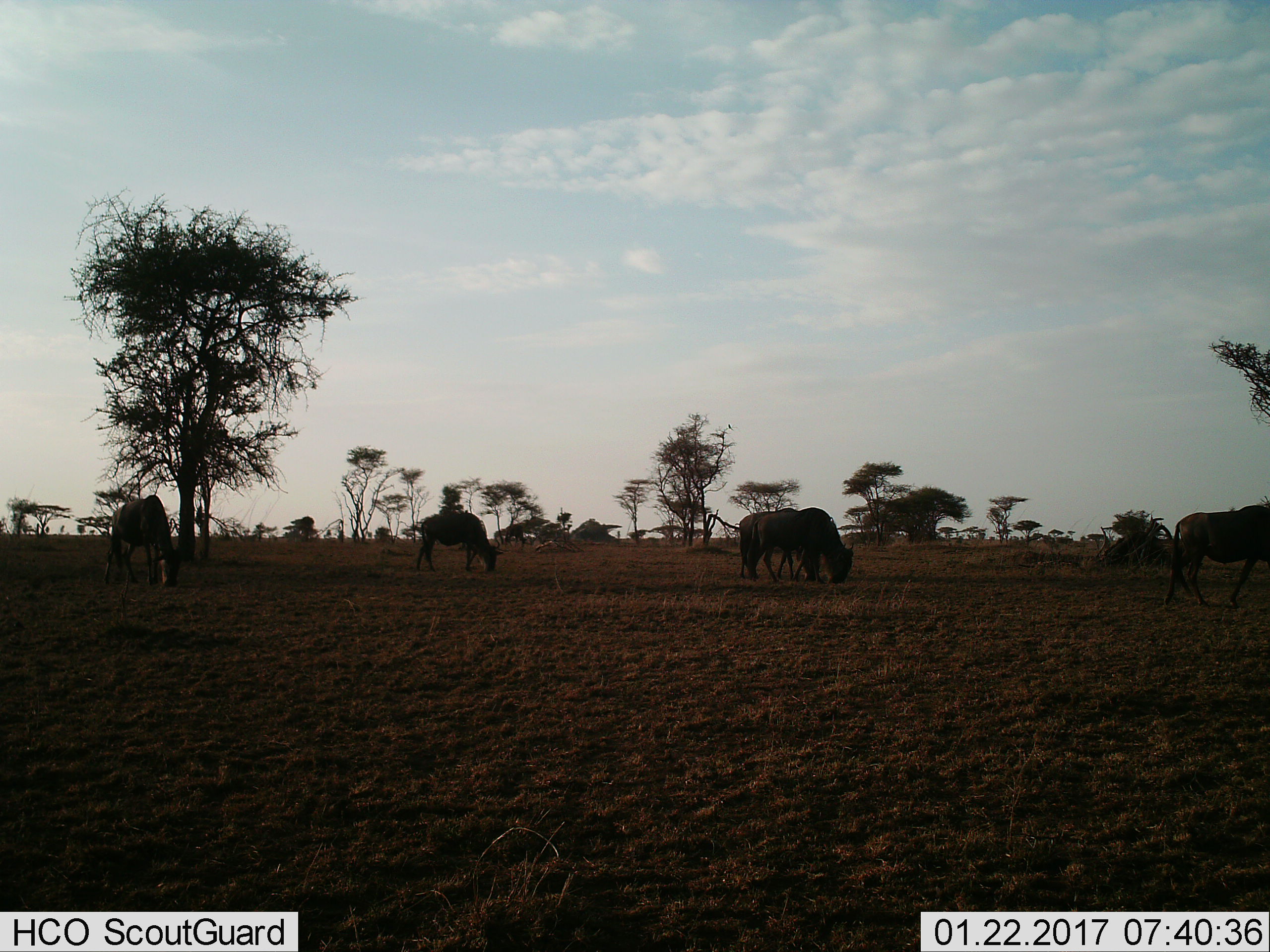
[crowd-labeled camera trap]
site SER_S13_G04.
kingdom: Animalia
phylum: Chordata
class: Mammalia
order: Artiodactyla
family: Bovidae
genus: Connochaetes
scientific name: Connochaetes taurinus taurinus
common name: blue wildebeest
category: wildebeestblue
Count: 5.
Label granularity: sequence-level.